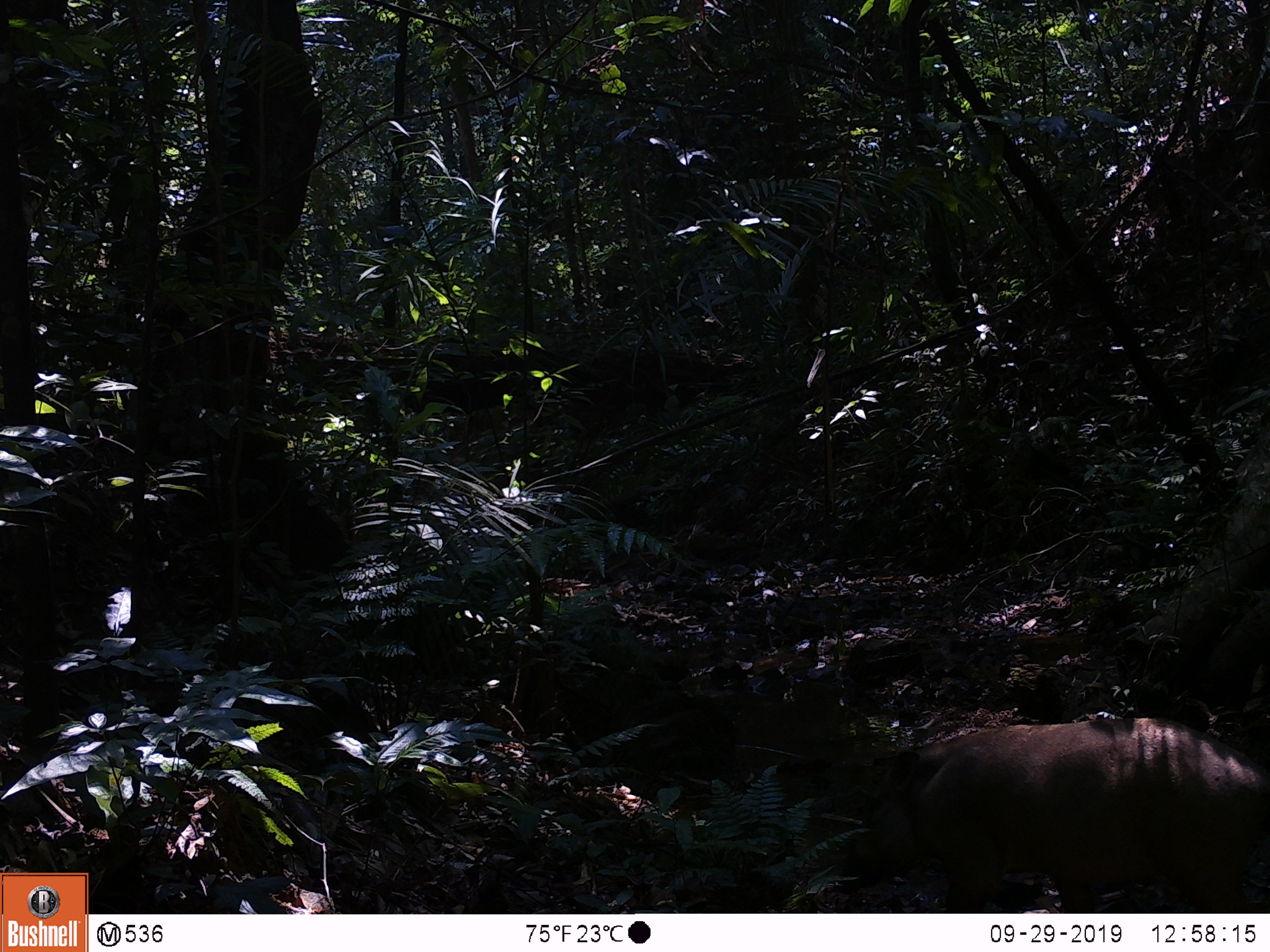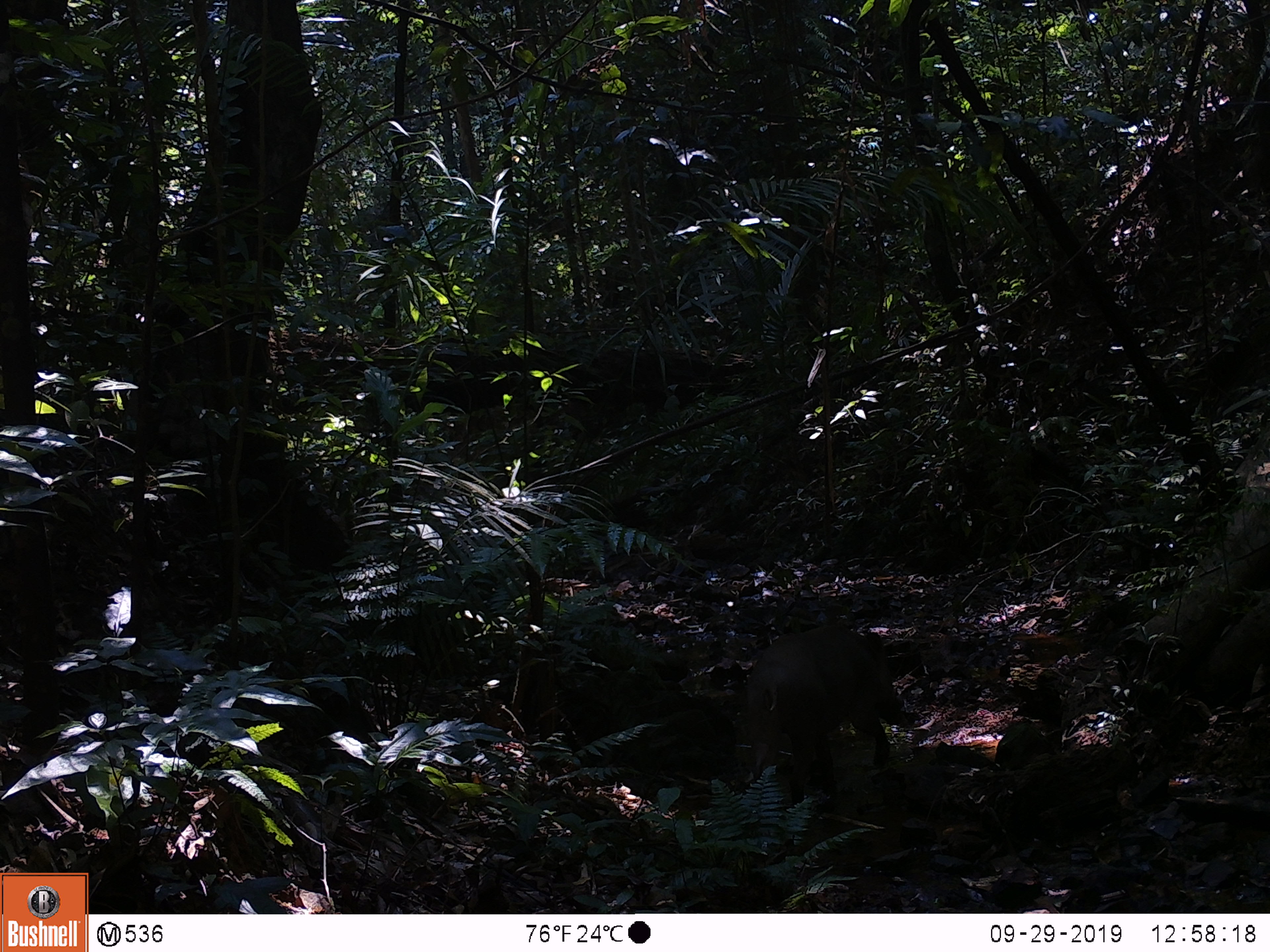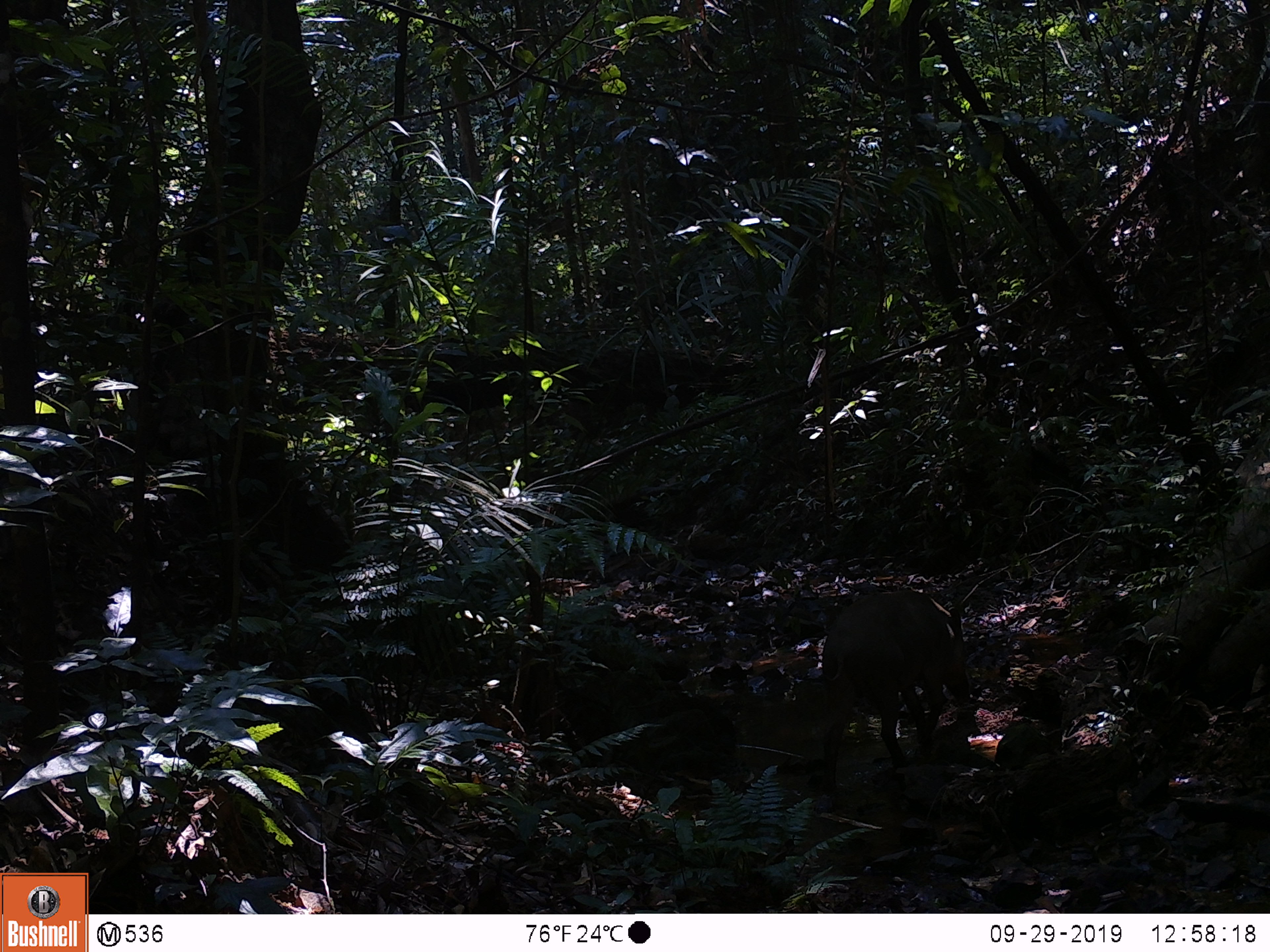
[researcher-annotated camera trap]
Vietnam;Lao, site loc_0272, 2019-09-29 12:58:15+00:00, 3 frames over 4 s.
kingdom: Animalia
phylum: Chordata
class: Mammalia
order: Artiodactyla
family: Suidae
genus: Sus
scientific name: Sus scrofa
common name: eurasian wild pig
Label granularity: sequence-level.